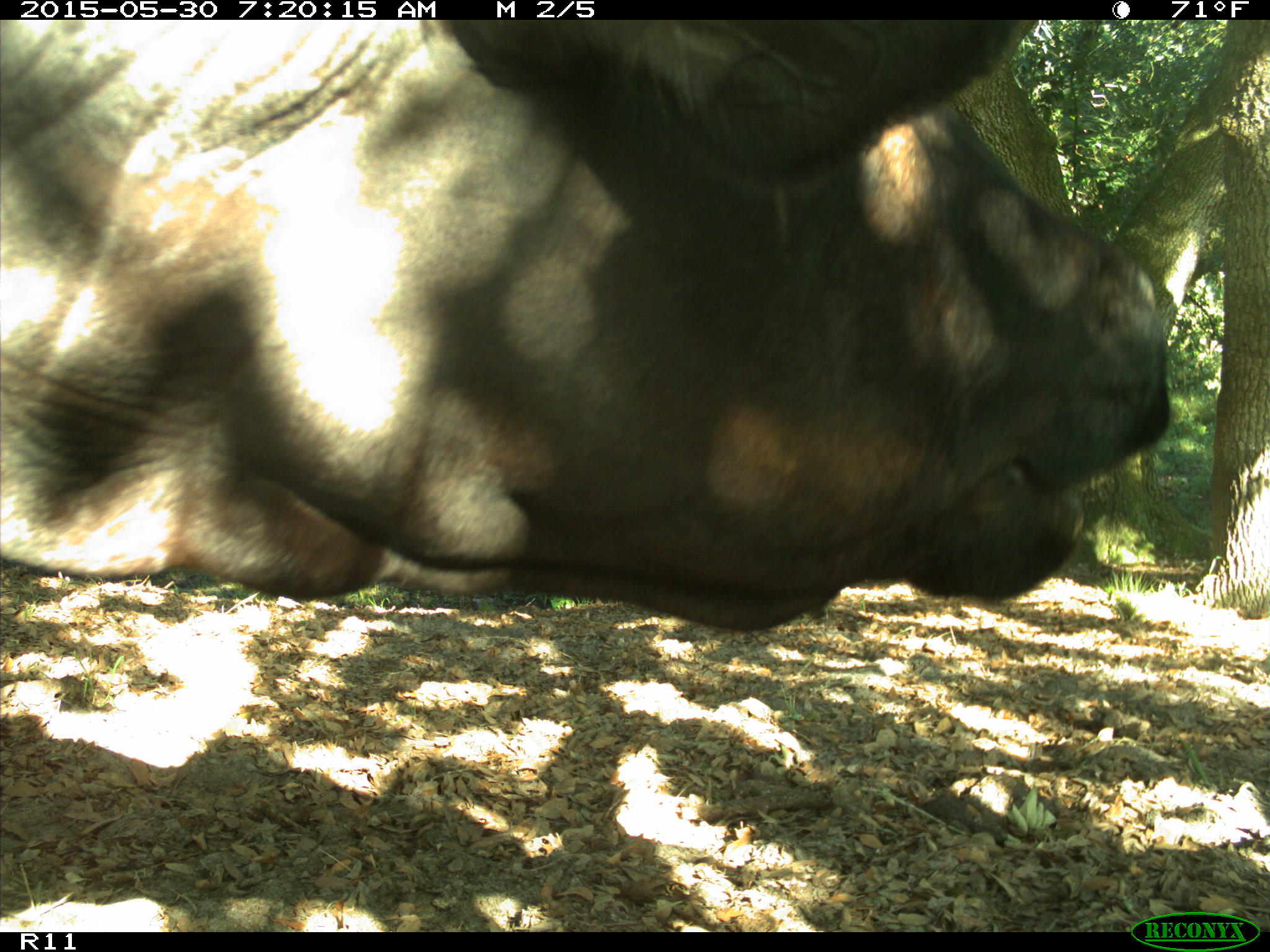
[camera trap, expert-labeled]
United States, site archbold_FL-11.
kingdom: Animalia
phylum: Chordata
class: Mammalia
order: Artiodactyla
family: Bovidae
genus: Bos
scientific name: Bos taurus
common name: domestic cow